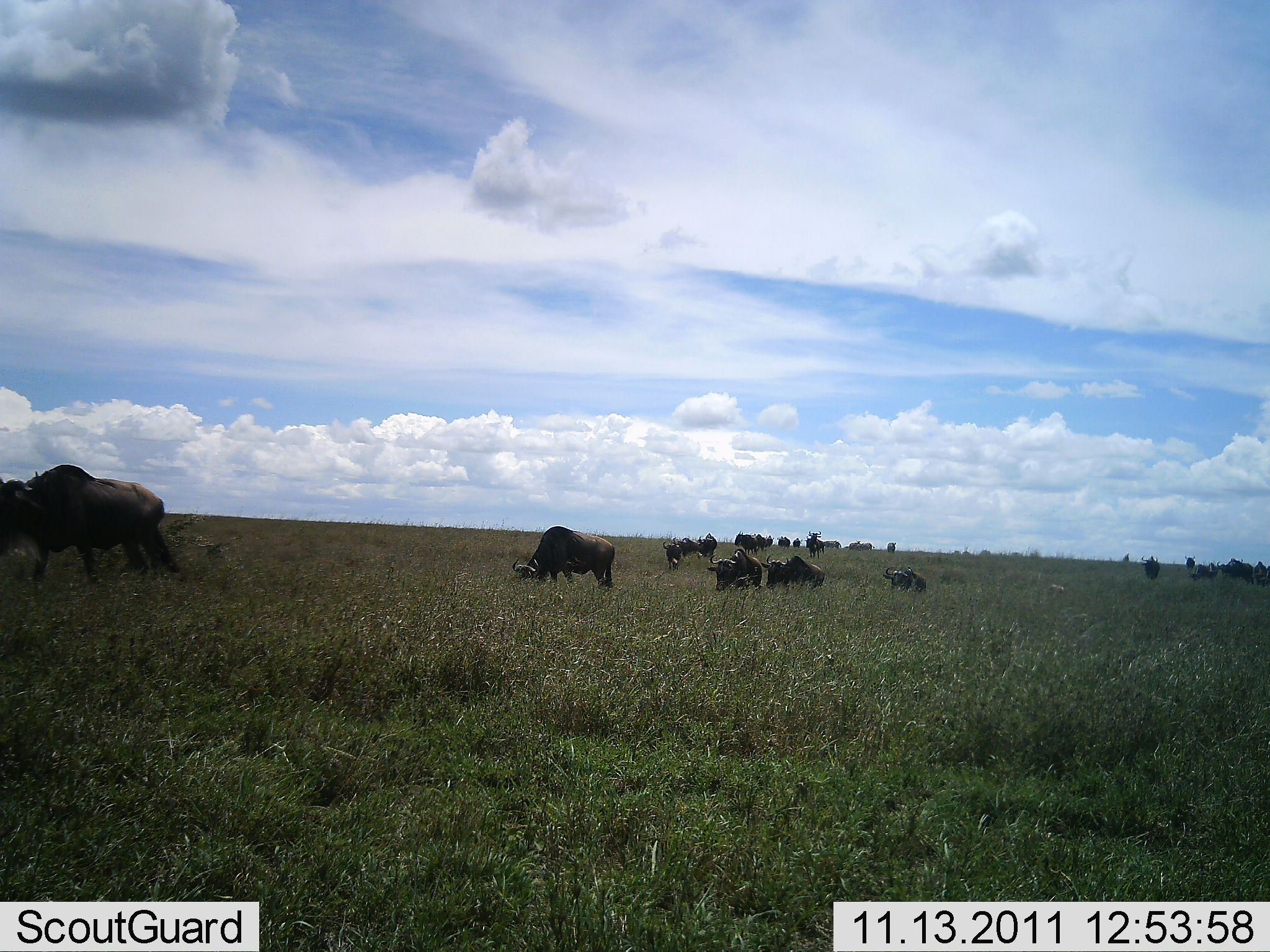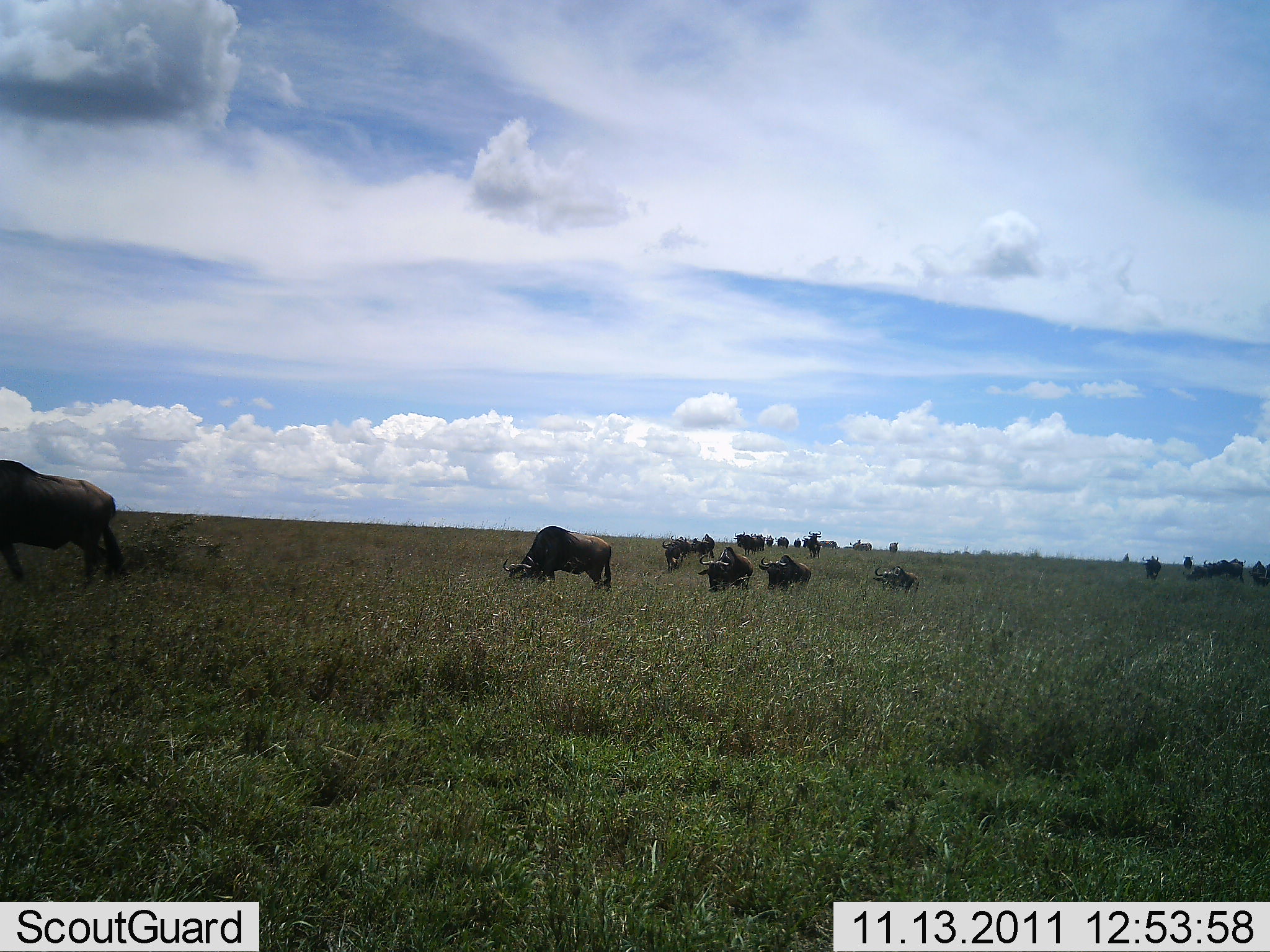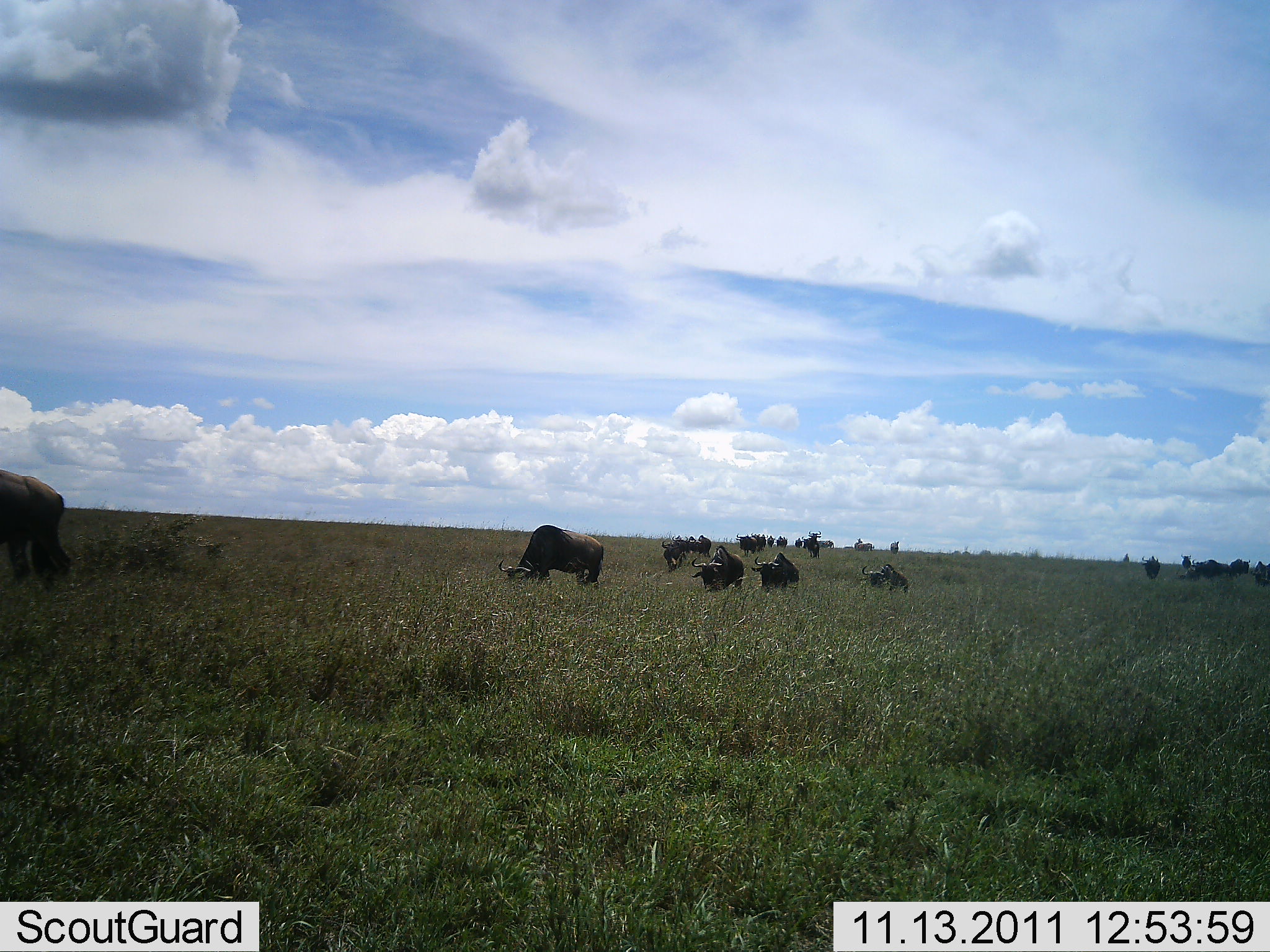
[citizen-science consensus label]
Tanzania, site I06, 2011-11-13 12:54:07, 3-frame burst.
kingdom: Animalia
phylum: Chordata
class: Mammalia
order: Artiodactyla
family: Bovidae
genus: Connochaetes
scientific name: Connochaetes taurinus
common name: blue wildebeest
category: wildebeest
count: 11-50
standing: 50%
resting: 14%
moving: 79%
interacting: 7%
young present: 7%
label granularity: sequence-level